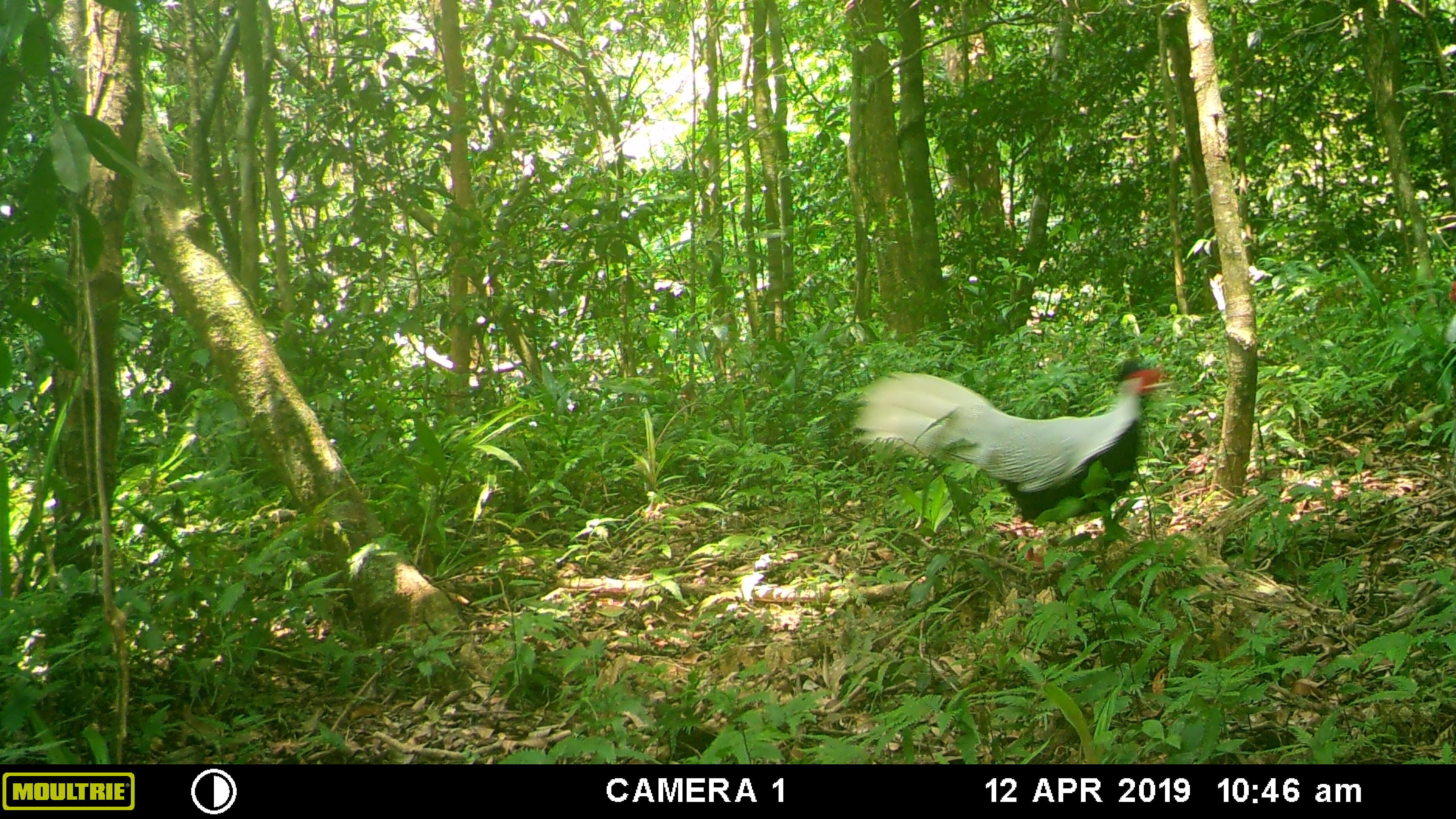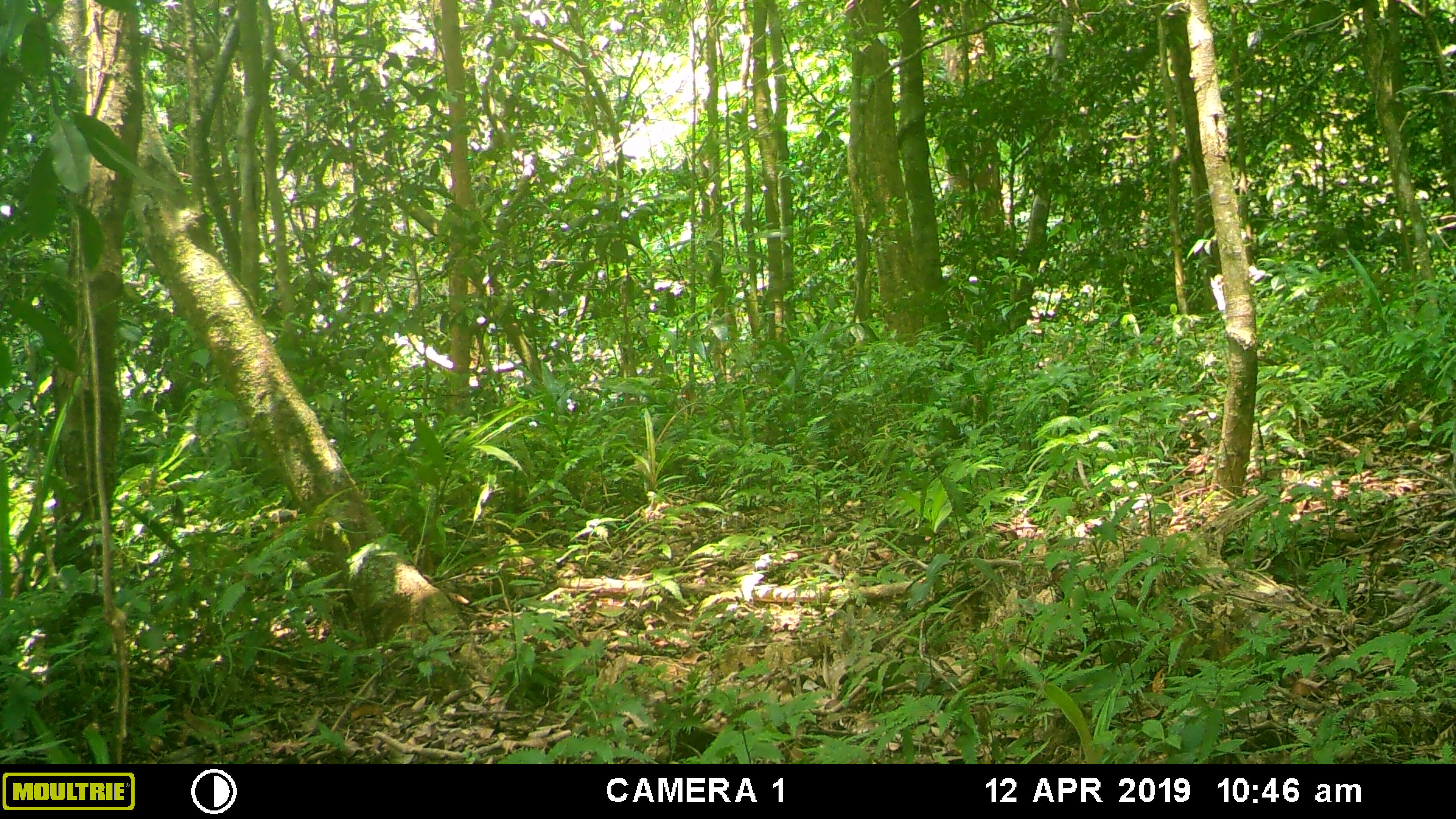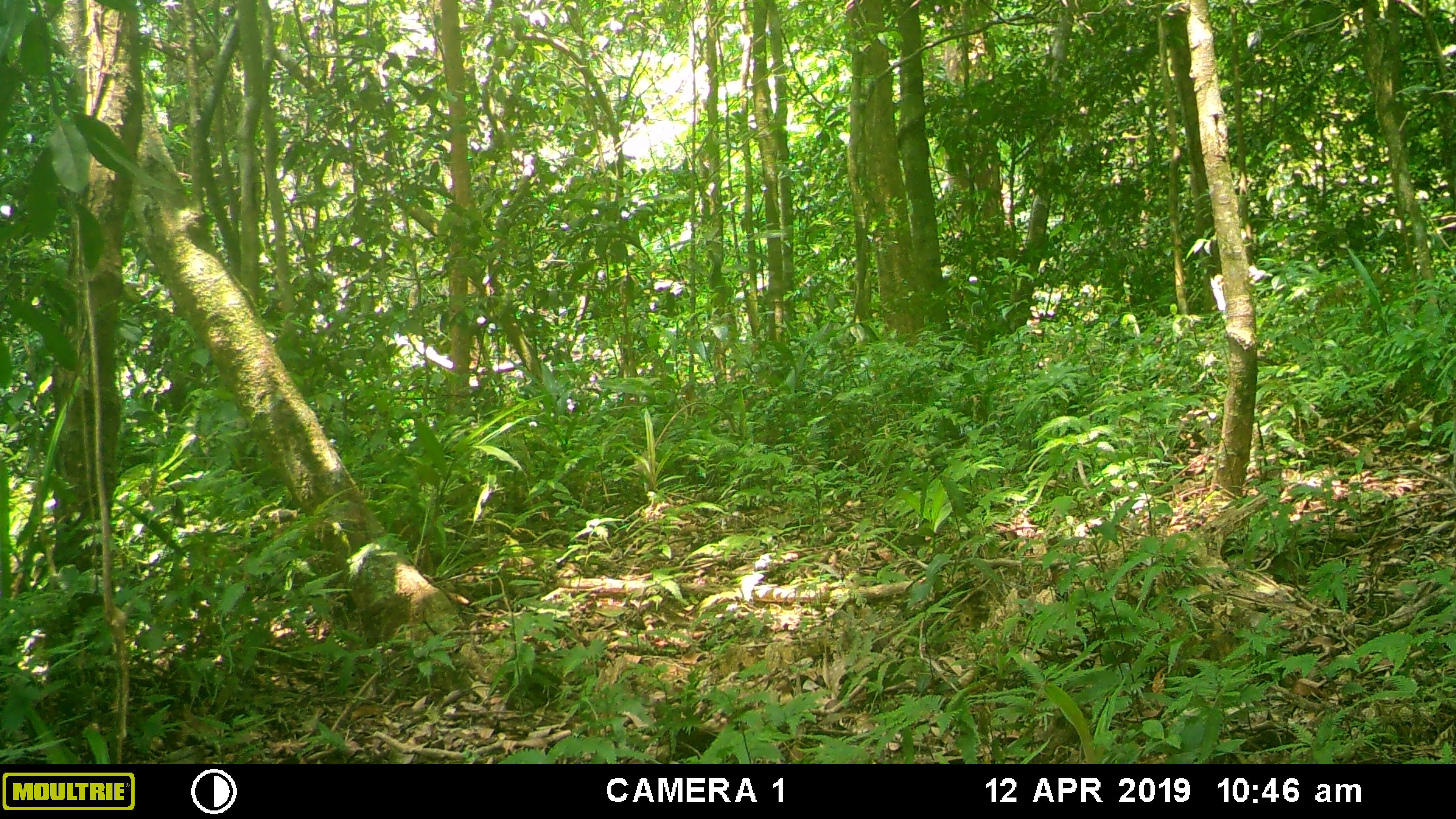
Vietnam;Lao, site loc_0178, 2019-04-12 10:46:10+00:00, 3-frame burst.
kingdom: Animalia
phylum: Chordata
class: Aves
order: Galliformes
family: Phasianidae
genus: Lophura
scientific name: Lophura nycthemera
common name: silver pheasant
Silver pheasant (Lophura nycthemera). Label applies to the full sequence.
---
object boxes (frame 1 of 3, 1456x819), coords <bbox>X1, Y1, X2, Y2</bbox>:
silver pheasant: <bbox>853, 359, 1169, 567</bbox>